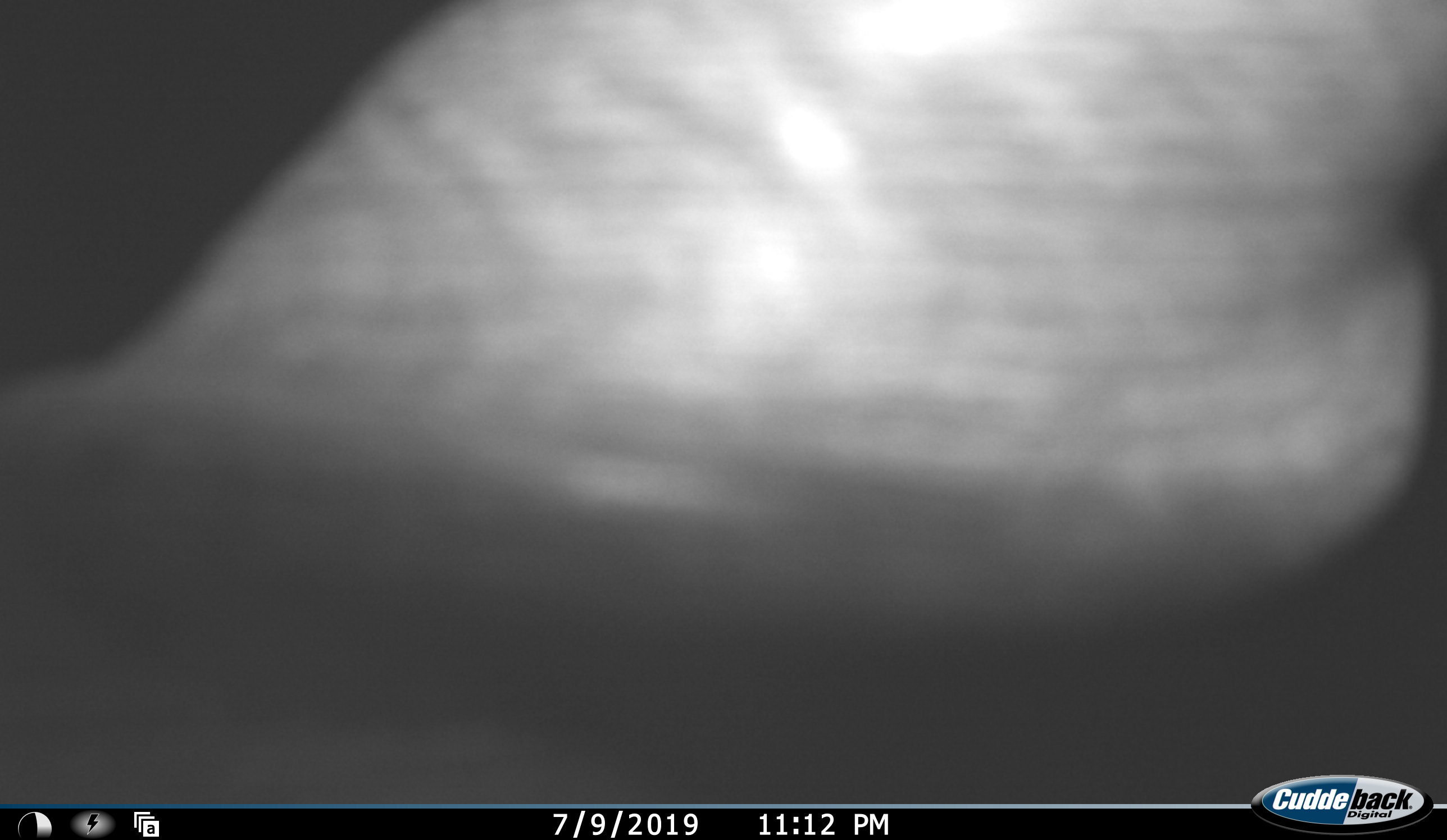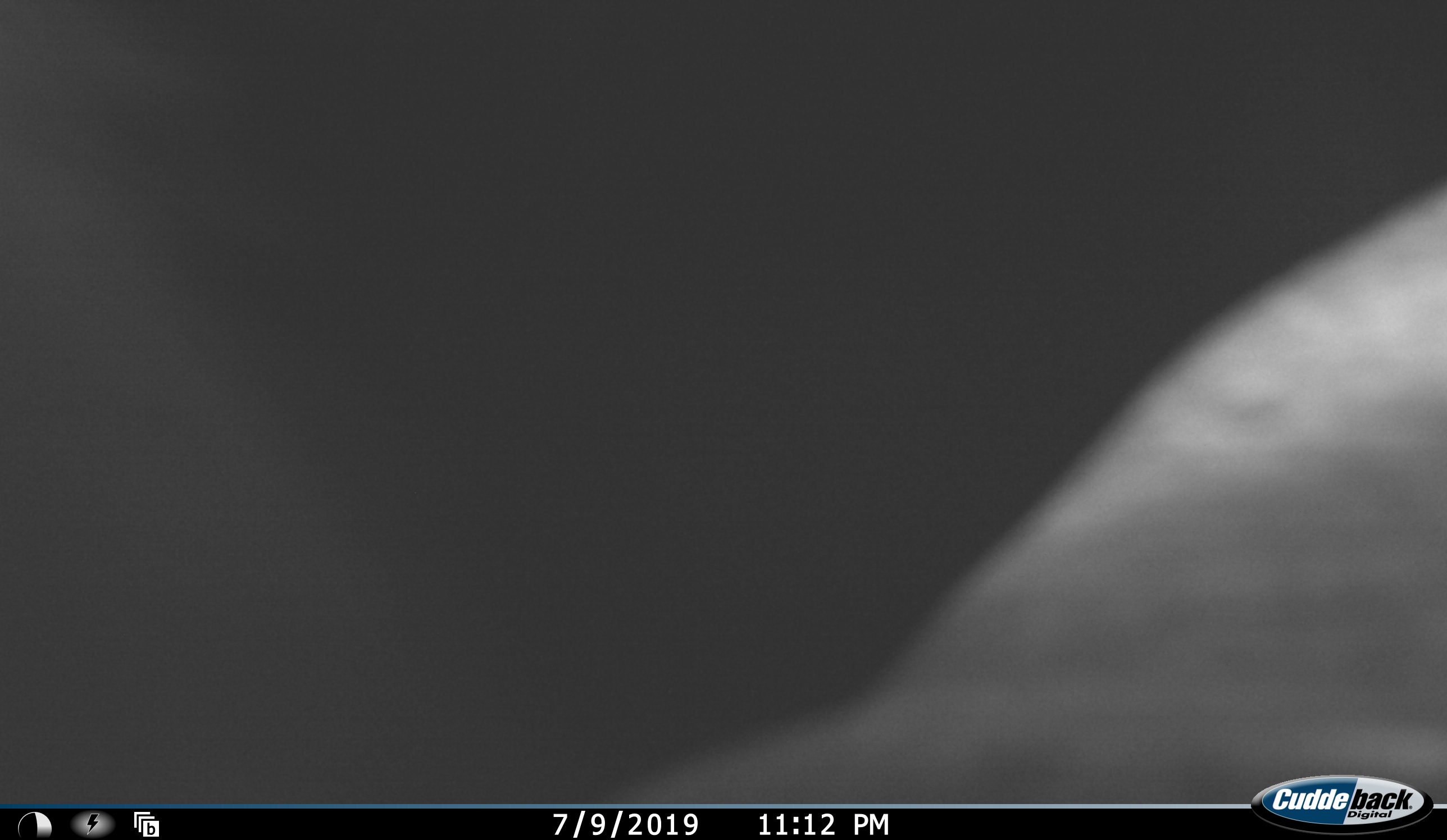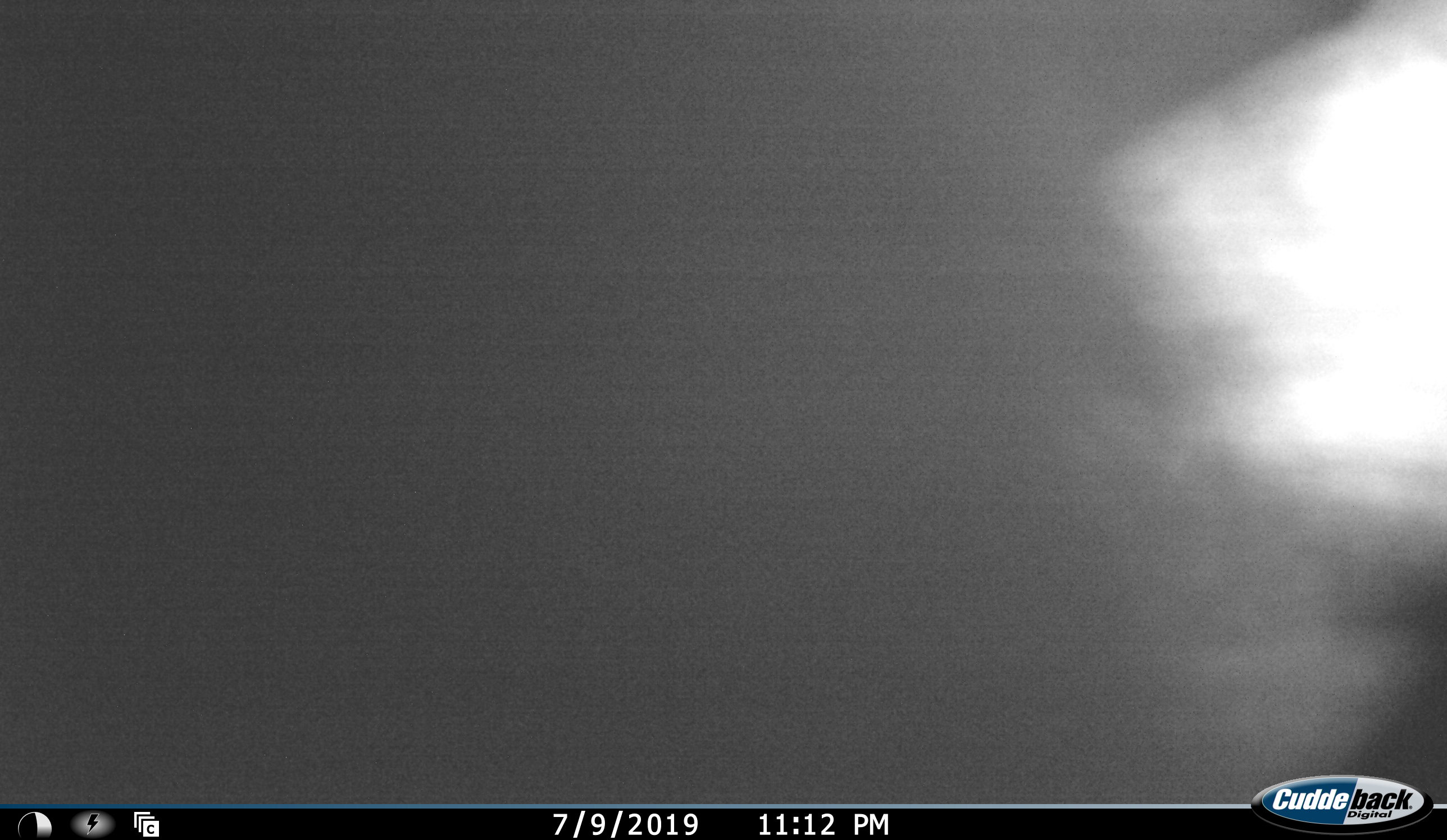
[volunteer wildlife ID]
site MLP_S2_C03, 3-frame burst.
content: unidentified animal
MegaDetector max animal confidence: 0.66